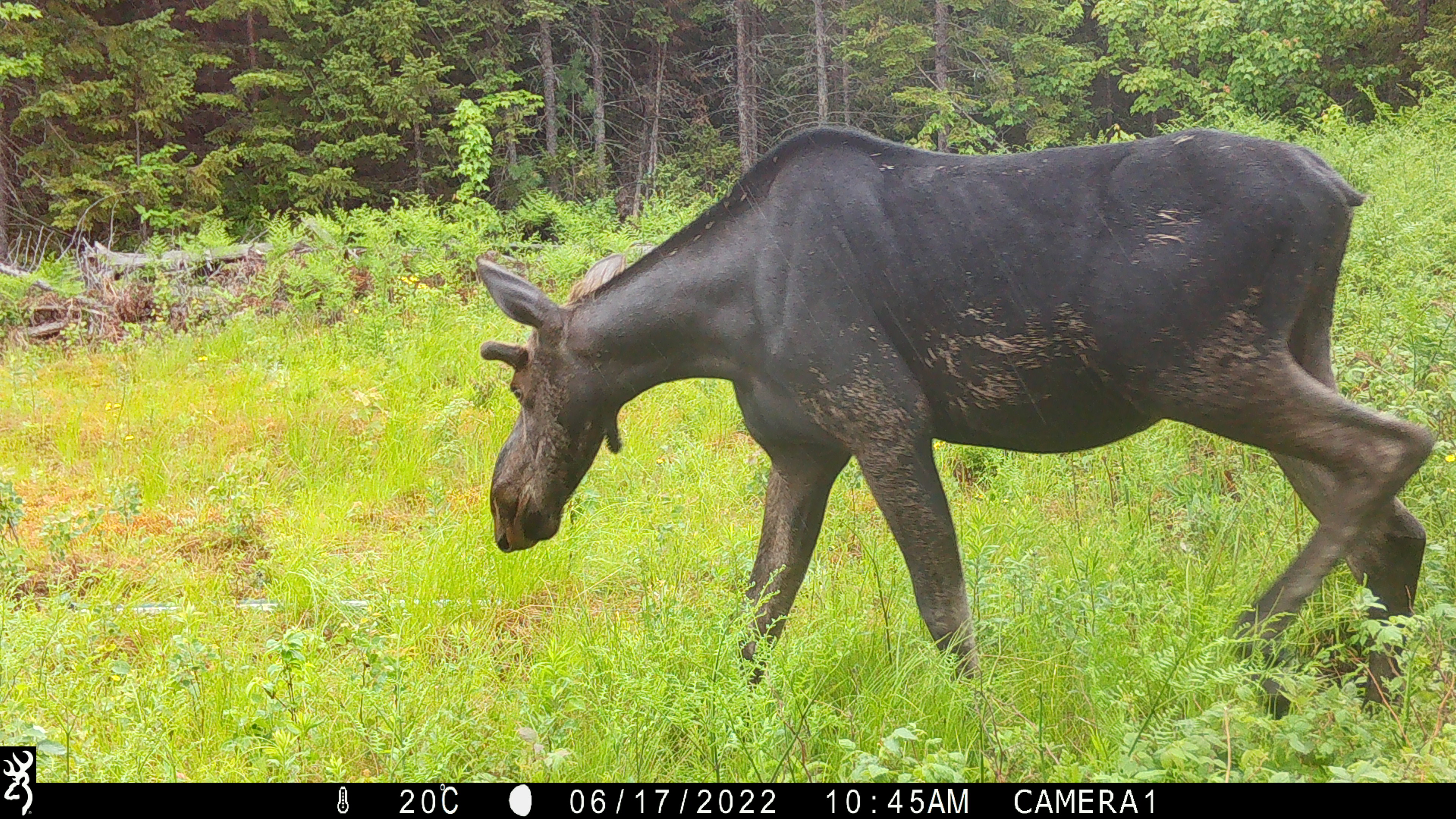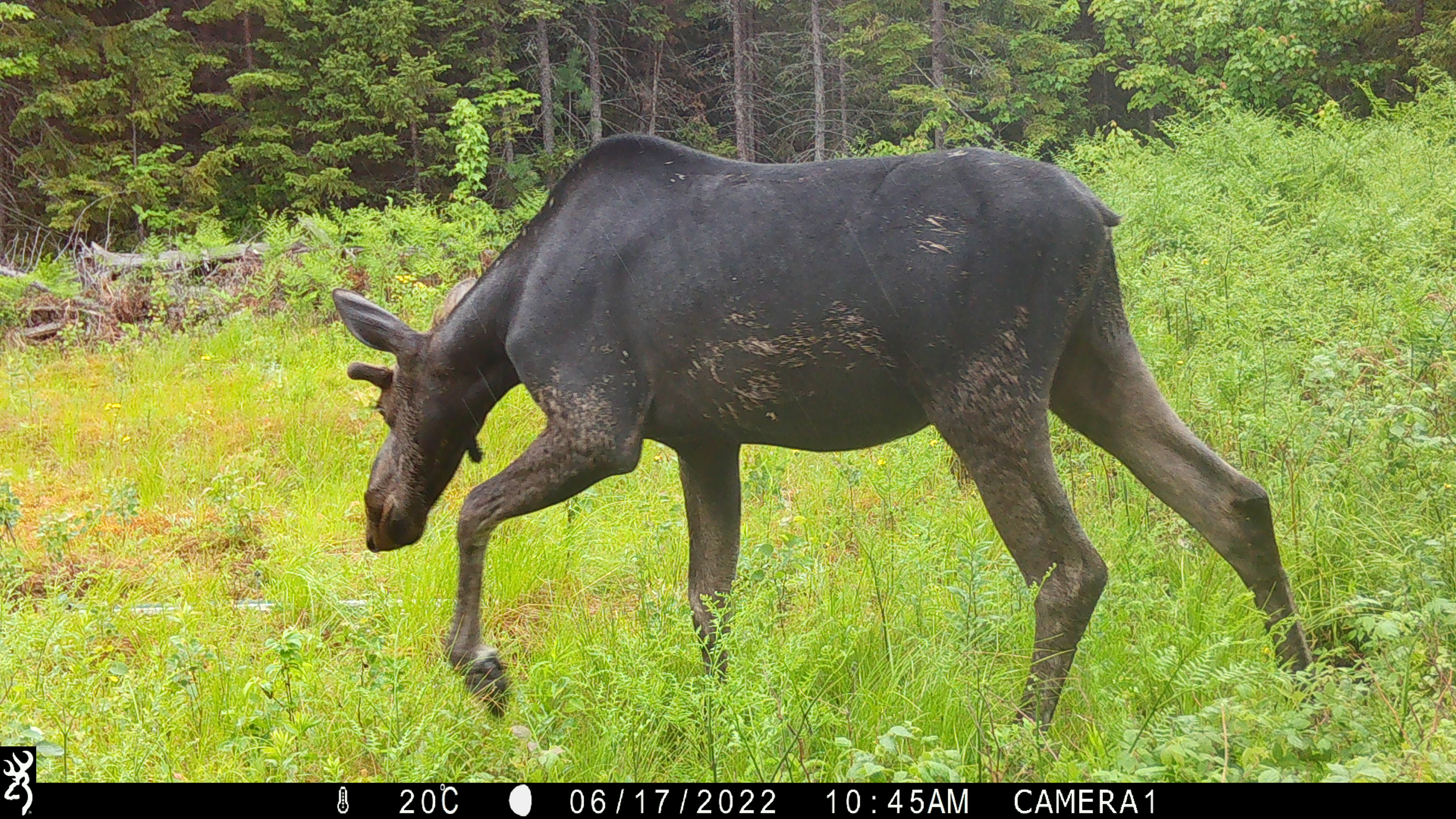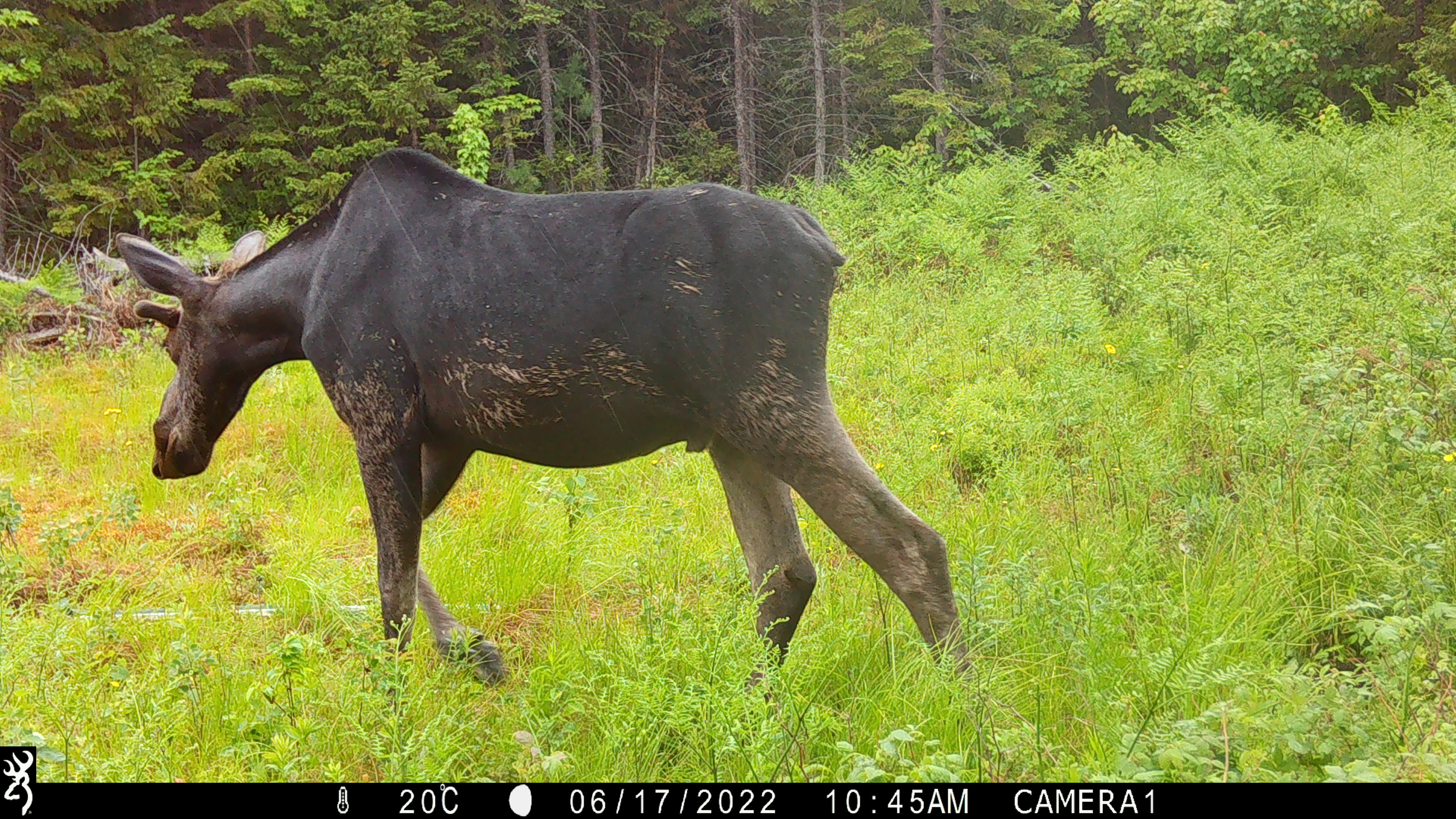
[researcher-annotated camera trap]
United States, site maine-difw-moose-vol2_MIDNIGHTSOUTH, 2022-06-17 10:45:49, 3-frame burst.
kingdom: Animalia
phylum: Chordata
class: Mammalia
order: Artiodactyla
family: Cervidae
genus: Alces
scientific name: Alces alces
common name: moose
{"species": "moose (Alces alces)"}